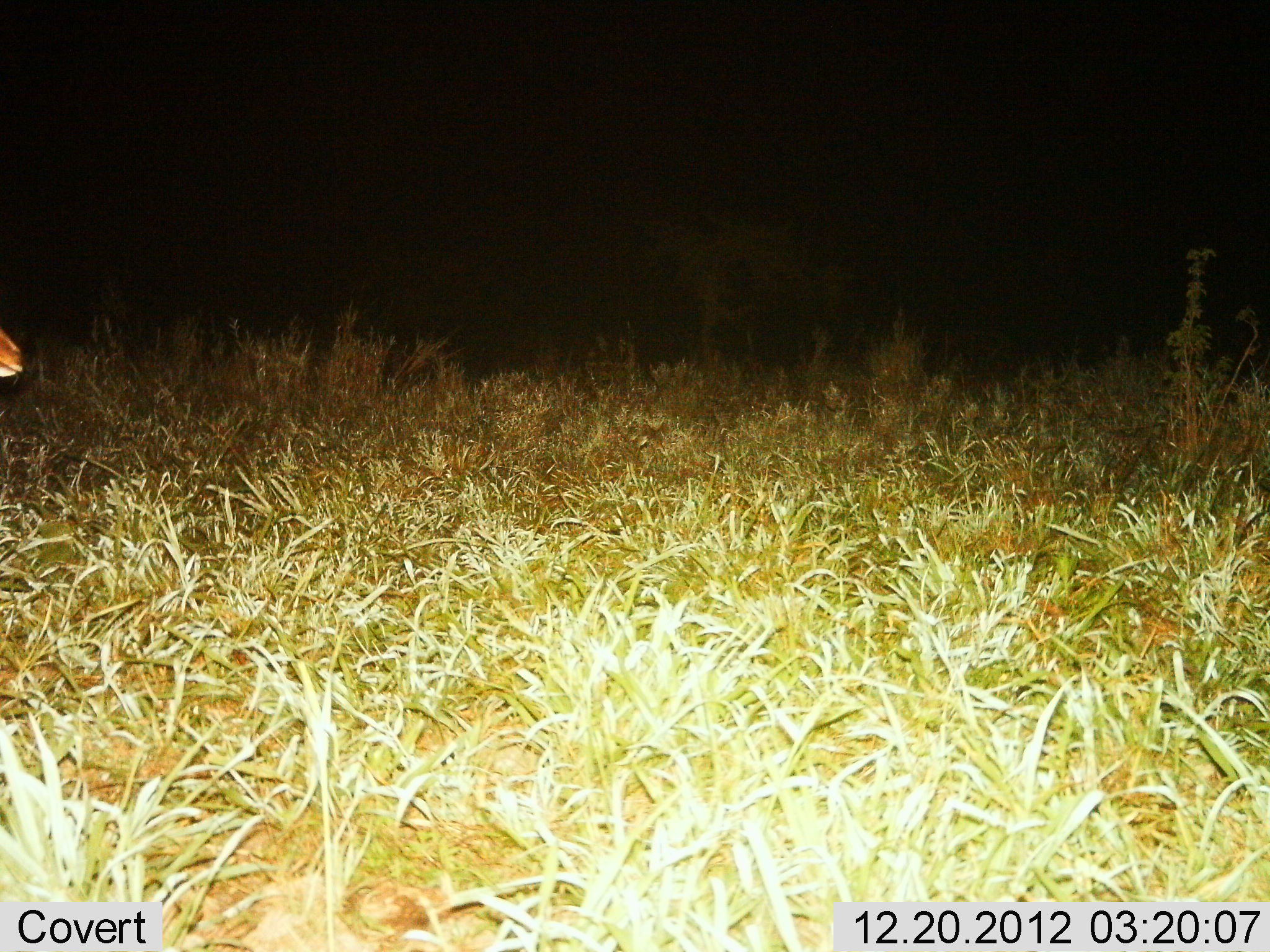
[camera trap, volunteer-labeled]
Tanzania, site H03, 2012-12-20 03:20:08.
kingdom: Animalia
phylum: Chordata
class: Mammalia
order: Artiodactyla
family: Bovidae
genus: Redunca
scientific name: Redunca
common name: reedbuck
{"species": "reedbuck (Redunca)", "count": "1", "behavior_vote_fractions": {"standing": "60%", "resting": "0%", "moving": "40%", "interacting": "0%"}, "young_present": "0%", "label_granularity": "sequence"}